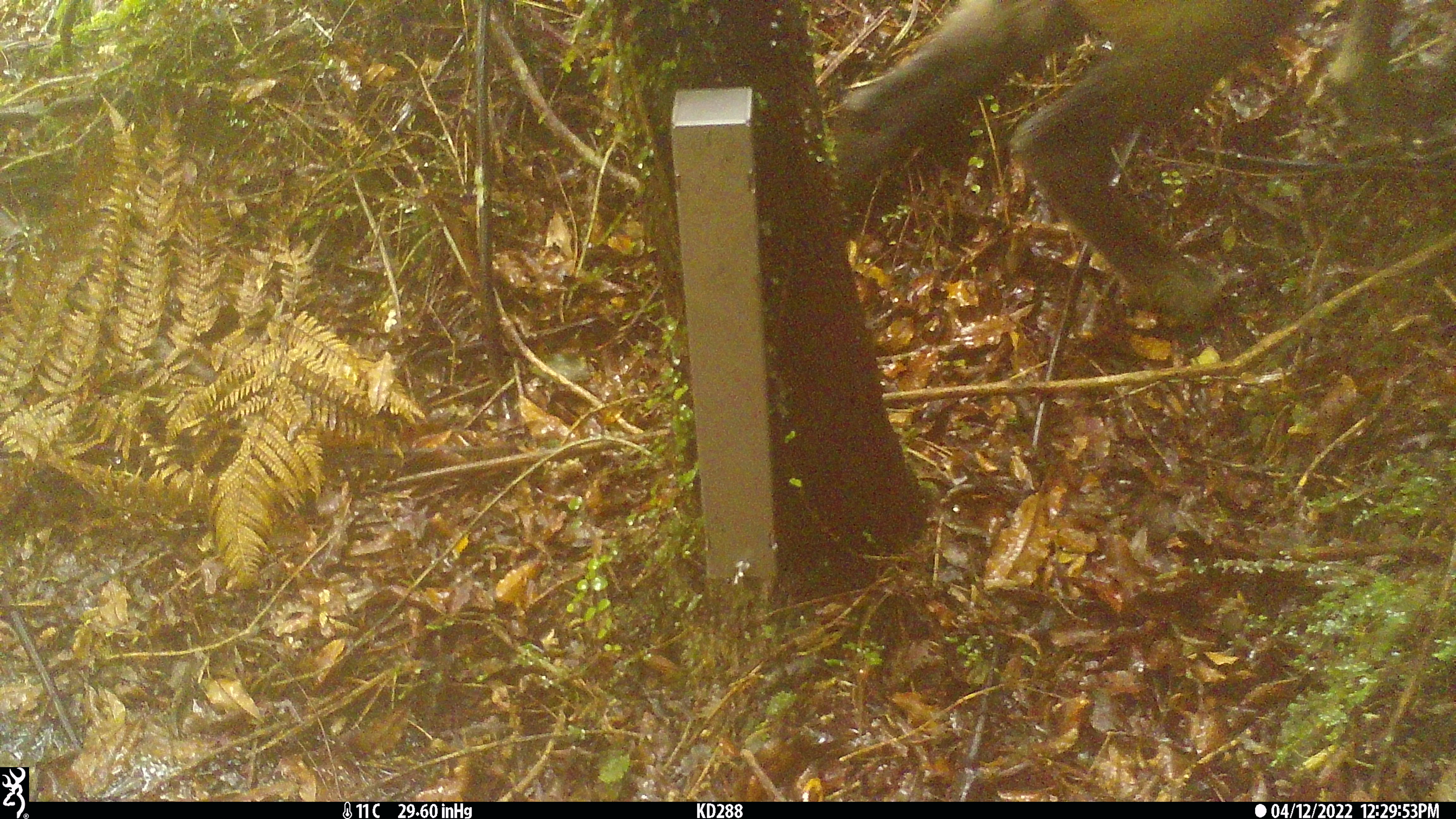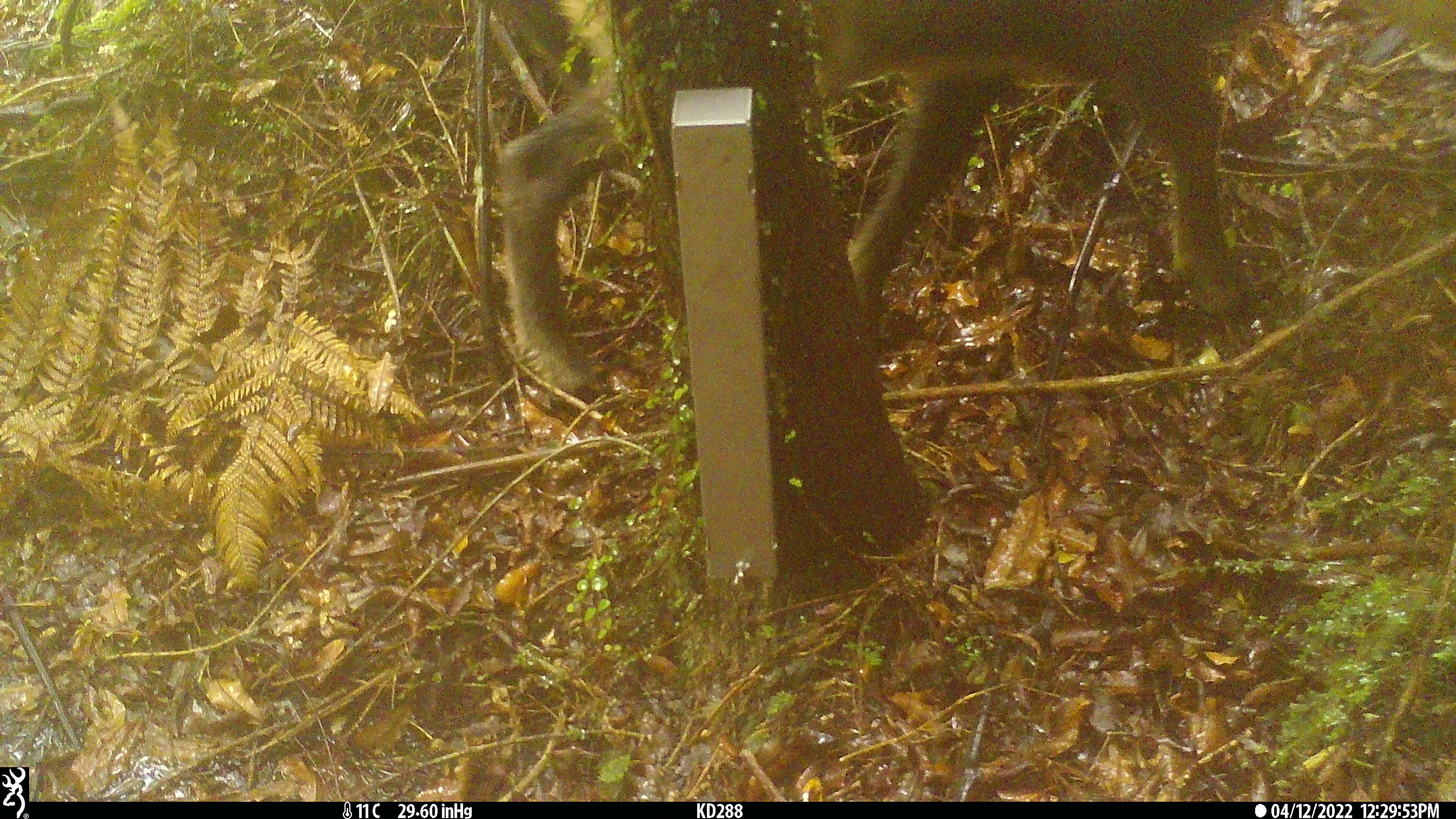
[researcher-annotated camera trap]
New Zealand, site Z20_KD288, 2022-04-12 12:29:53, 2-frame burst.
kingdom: Animalia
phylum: Chordata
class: Mammalia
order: Artiodactyla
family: Bovidae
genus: Rupicapra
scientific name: Rupicapra rupicapra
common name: alpine chamois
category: chamois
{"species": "chamois (alpine chamois) (Rupicapra rupicapra)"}